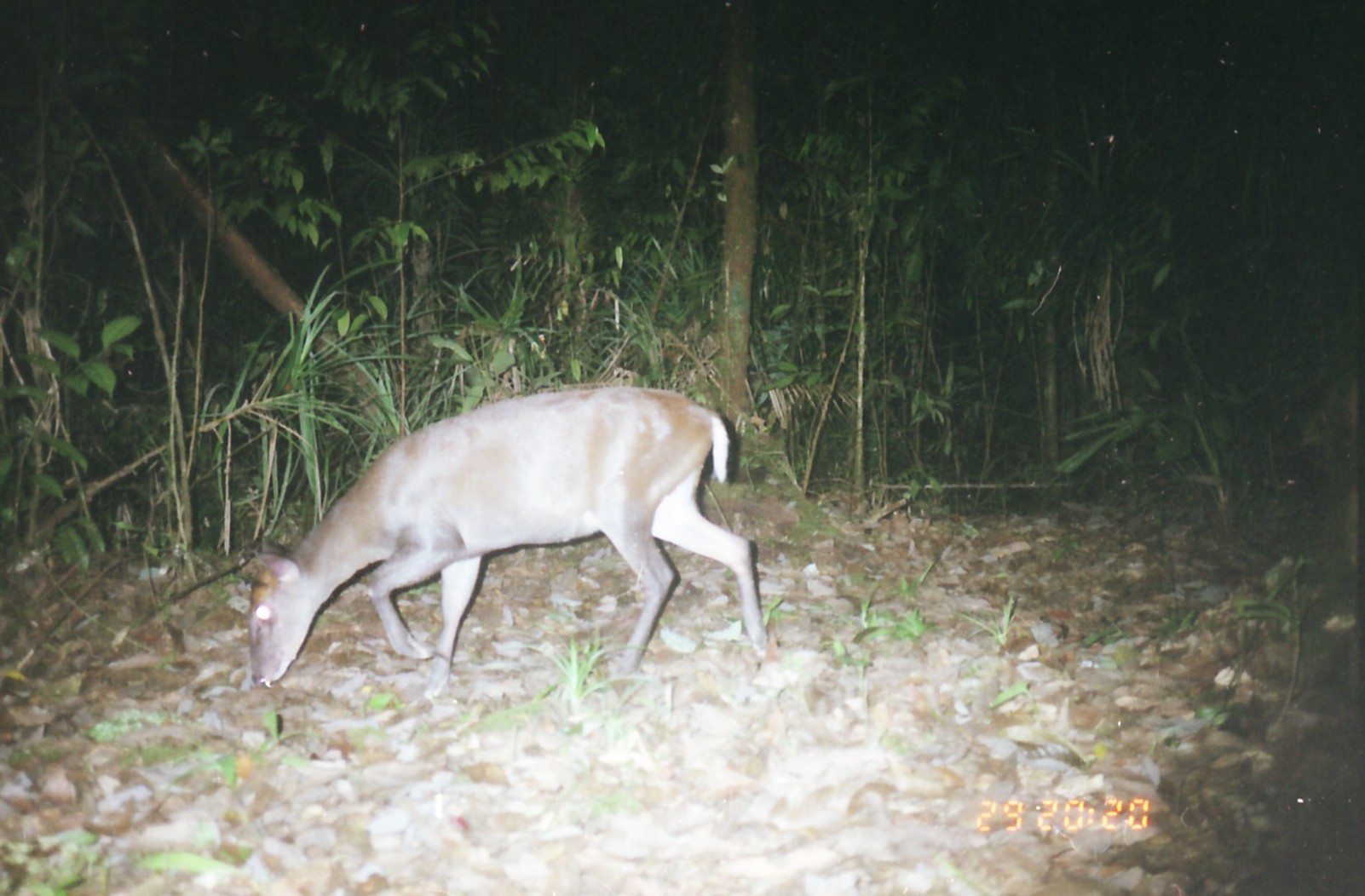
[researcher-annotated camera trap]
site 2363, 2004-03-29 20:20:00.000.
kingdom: Animalia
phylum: Chordata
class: Mammalia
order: Artiodactyla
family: Cervidae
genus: Muntiacus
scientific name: Muntiacus muntjak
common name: southern red muntjac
Muntiacus muntjak (southern red muntjac), count 1.